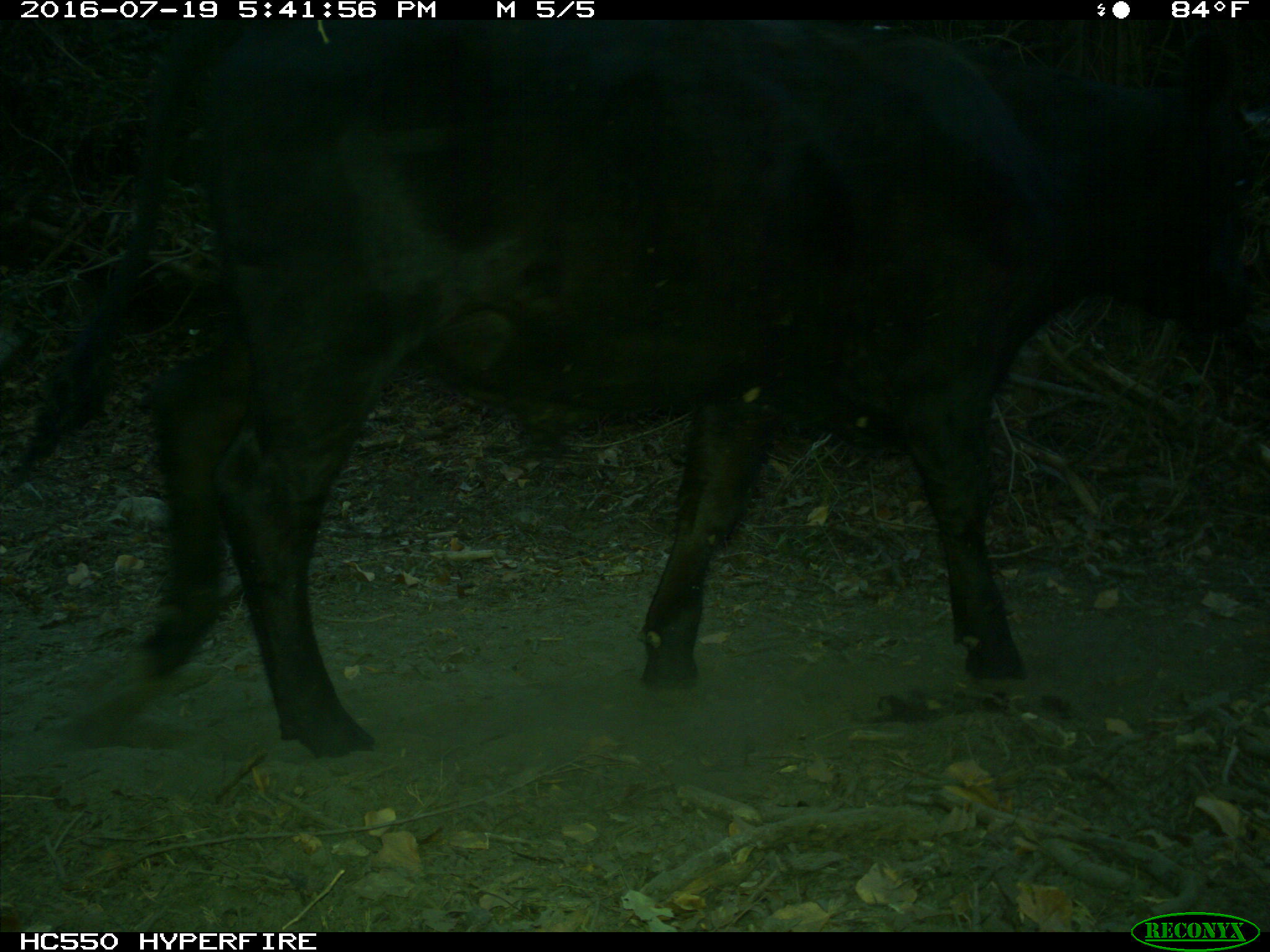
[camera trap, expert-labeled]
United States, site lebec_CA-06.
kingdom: Animalia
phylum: Chordata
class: Mammalia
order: Artiodactyla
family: Bovidae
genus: Bos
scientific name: Bos taurus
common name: domestic cow